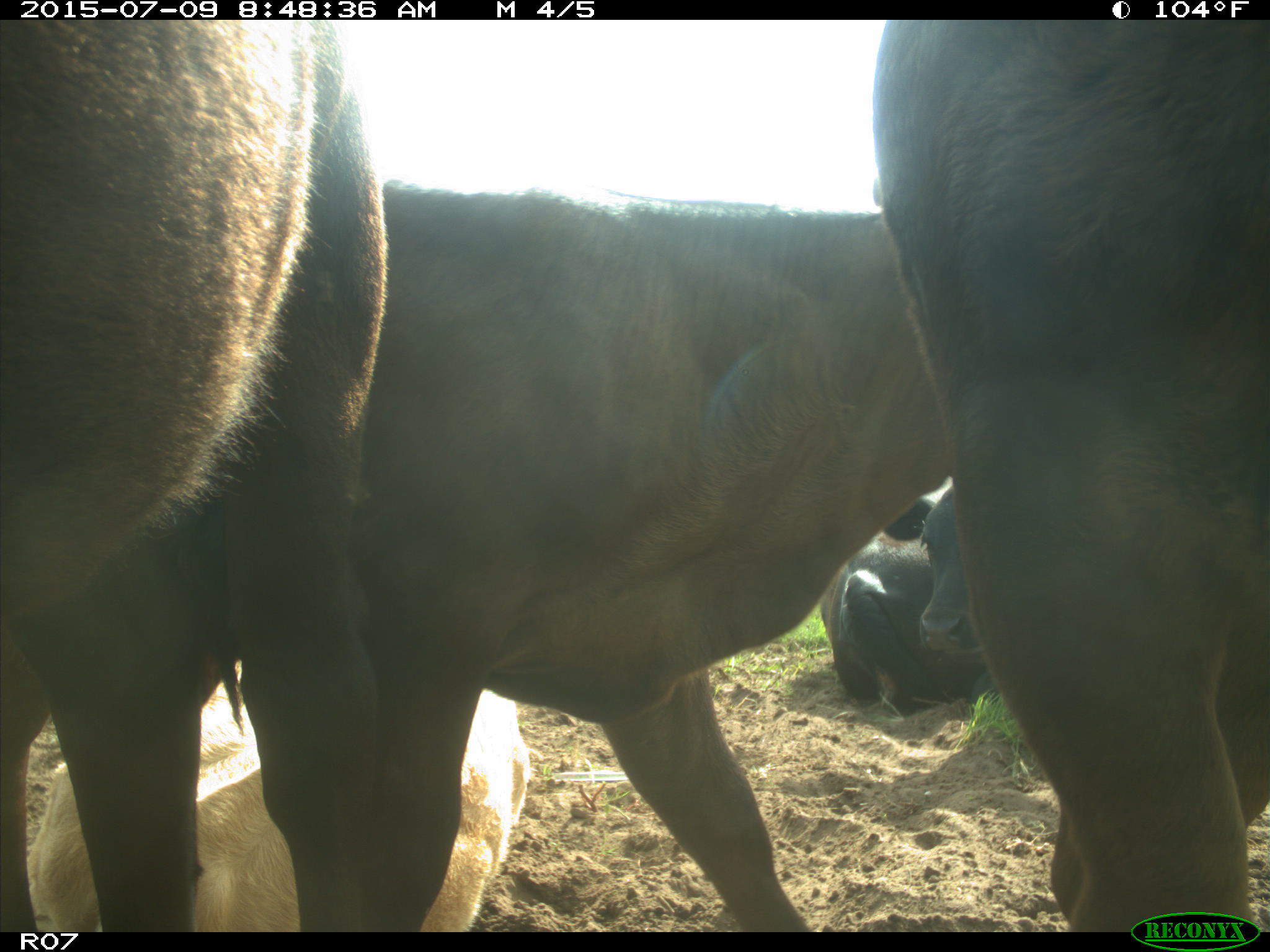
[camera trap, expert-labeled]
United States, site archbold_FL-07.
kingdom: Animalia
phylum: Chordata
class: Mammalia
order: Artiodactyla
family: Bovidae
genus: Bos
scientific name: Bos taurus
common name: domestic cow